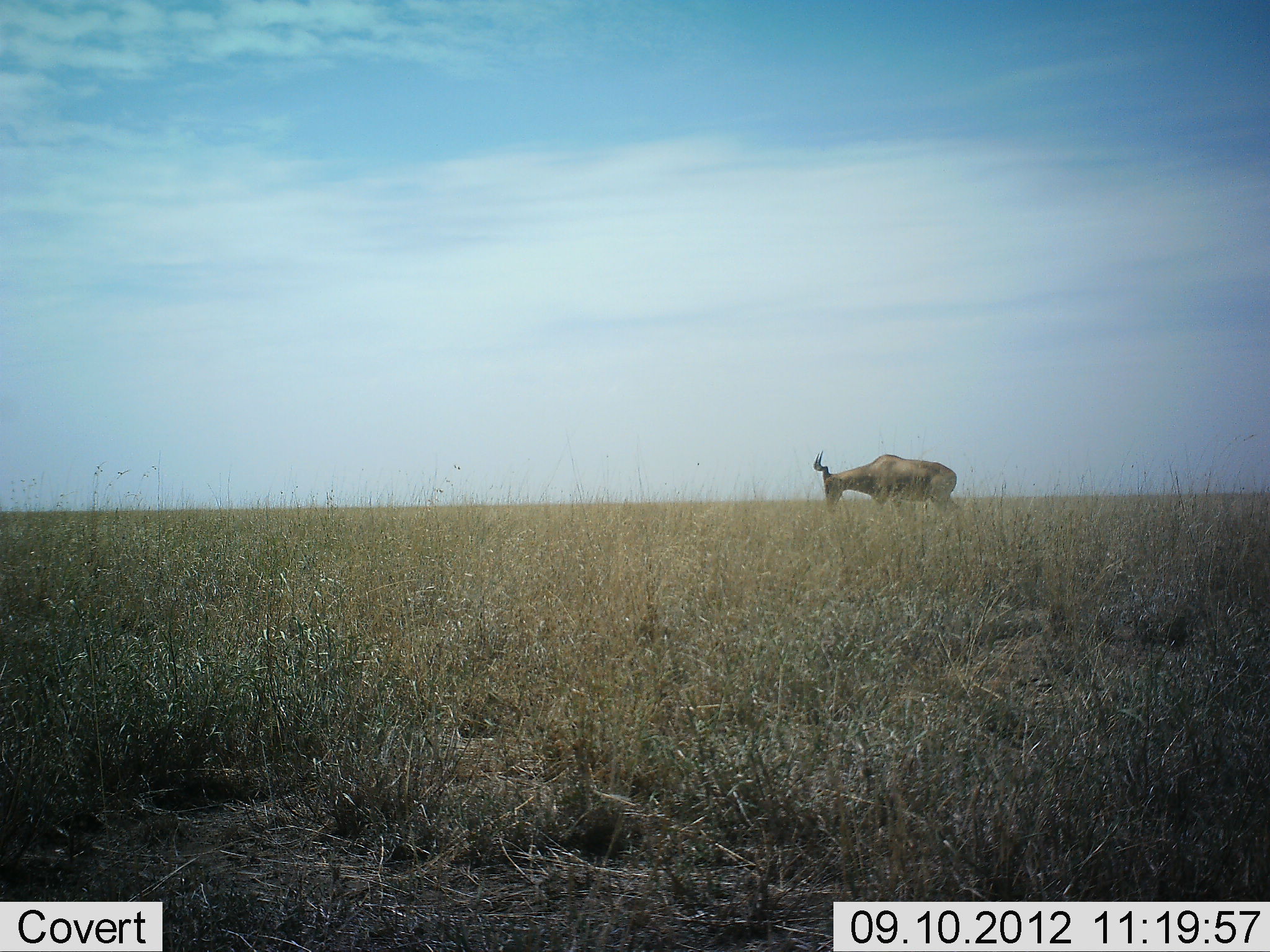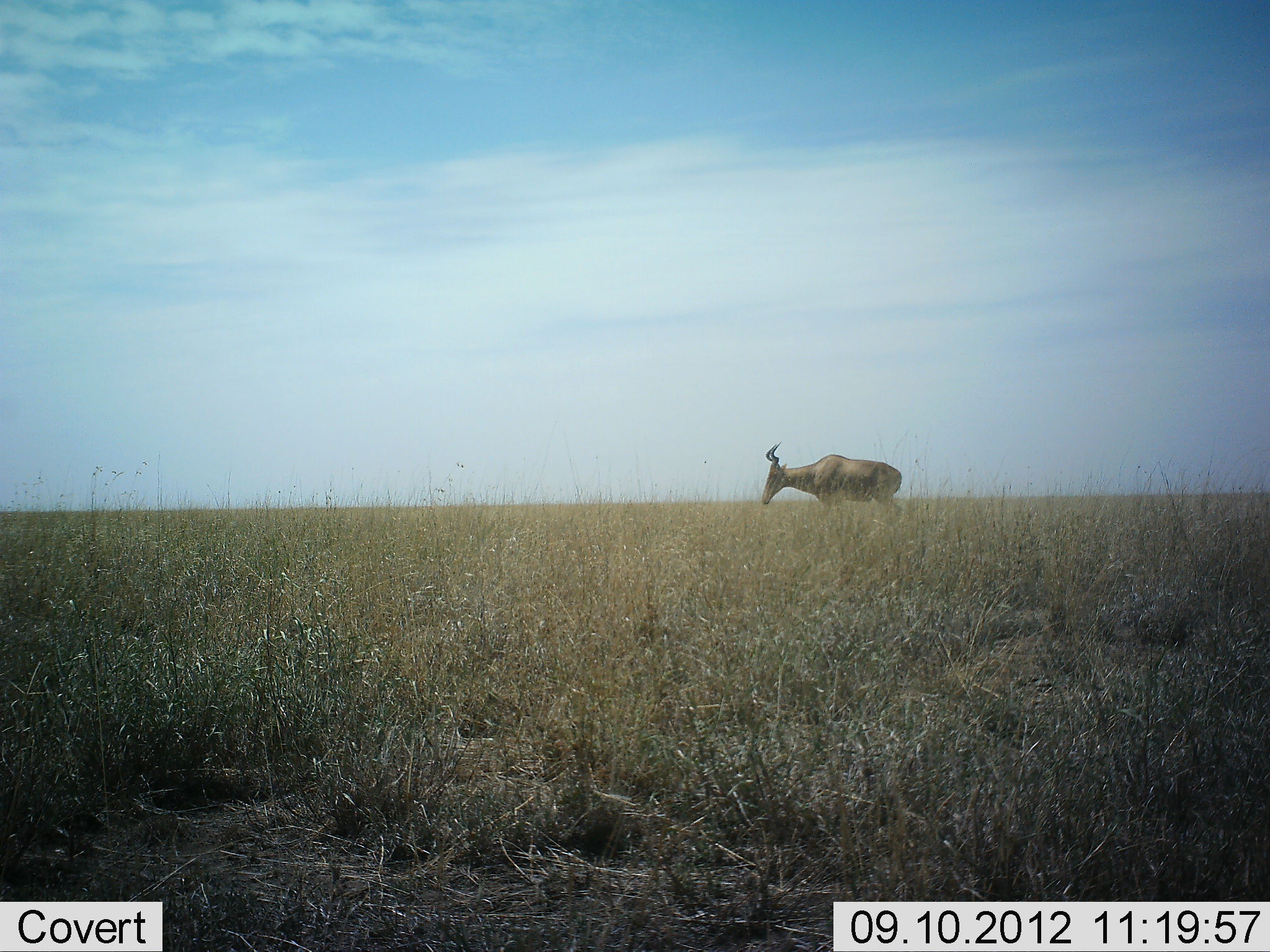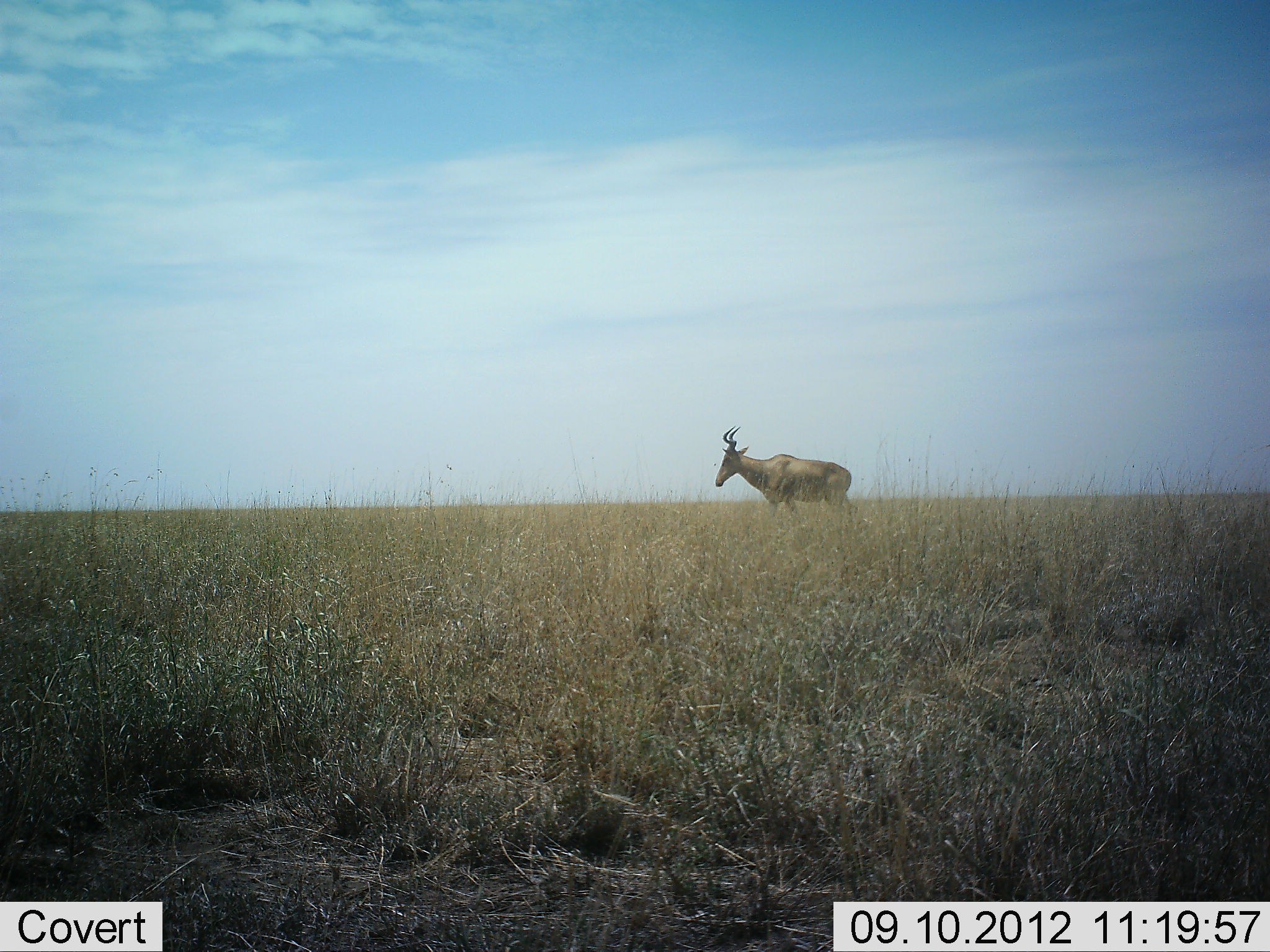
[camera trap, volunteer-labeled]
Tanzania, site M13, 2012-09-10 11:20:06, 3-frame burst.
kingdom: Animalia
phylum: Chordata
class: Mammalia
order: Artiodactyla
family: Bovidae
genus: Alcelaphus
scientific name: Alcelaphus buselaphus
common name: hartebeest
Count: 1.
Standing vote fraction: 10%.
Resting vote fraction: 0%.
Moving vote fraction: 80%.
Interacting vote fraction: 0%.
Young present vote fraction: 0%.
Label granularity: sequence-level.